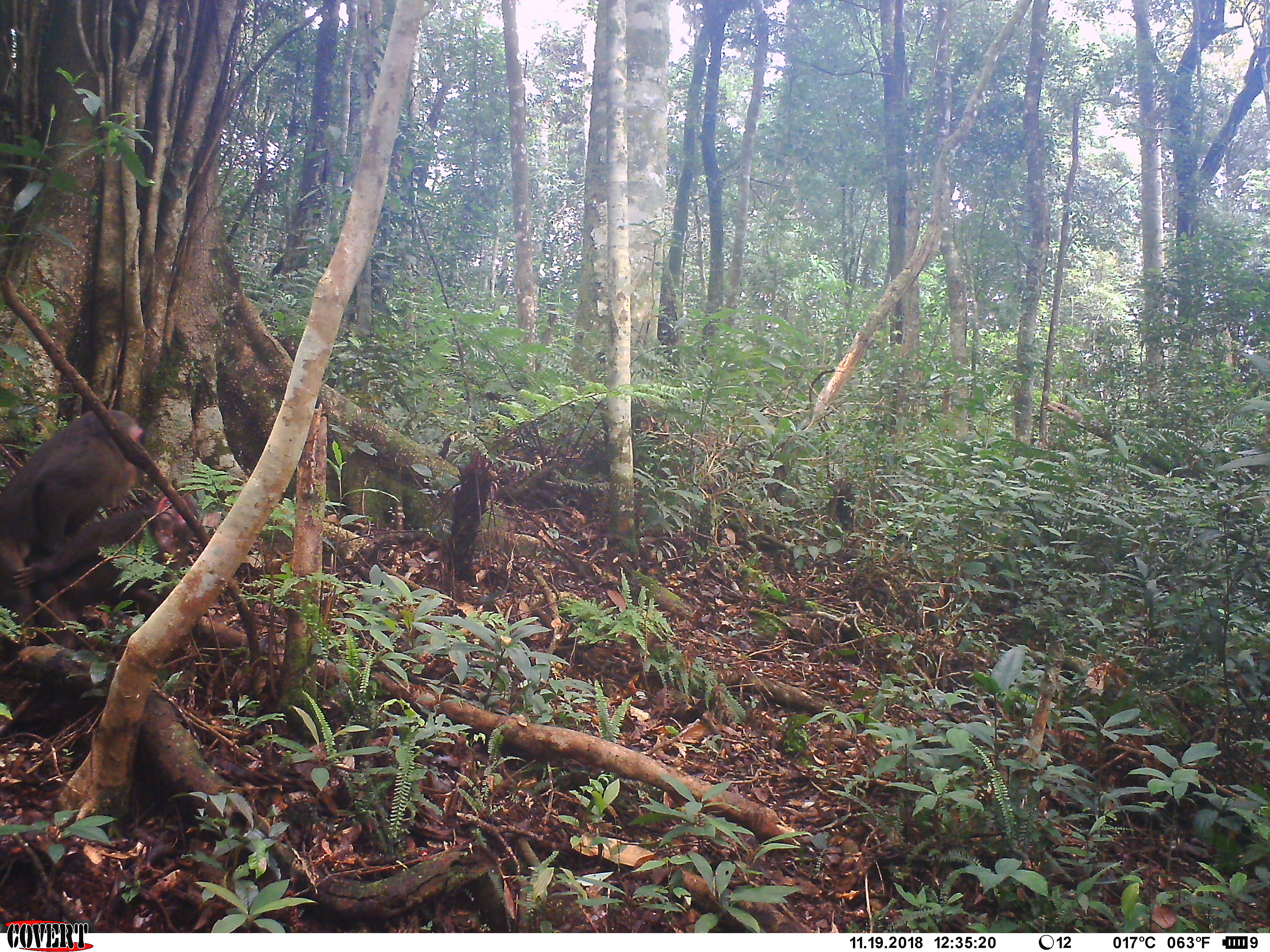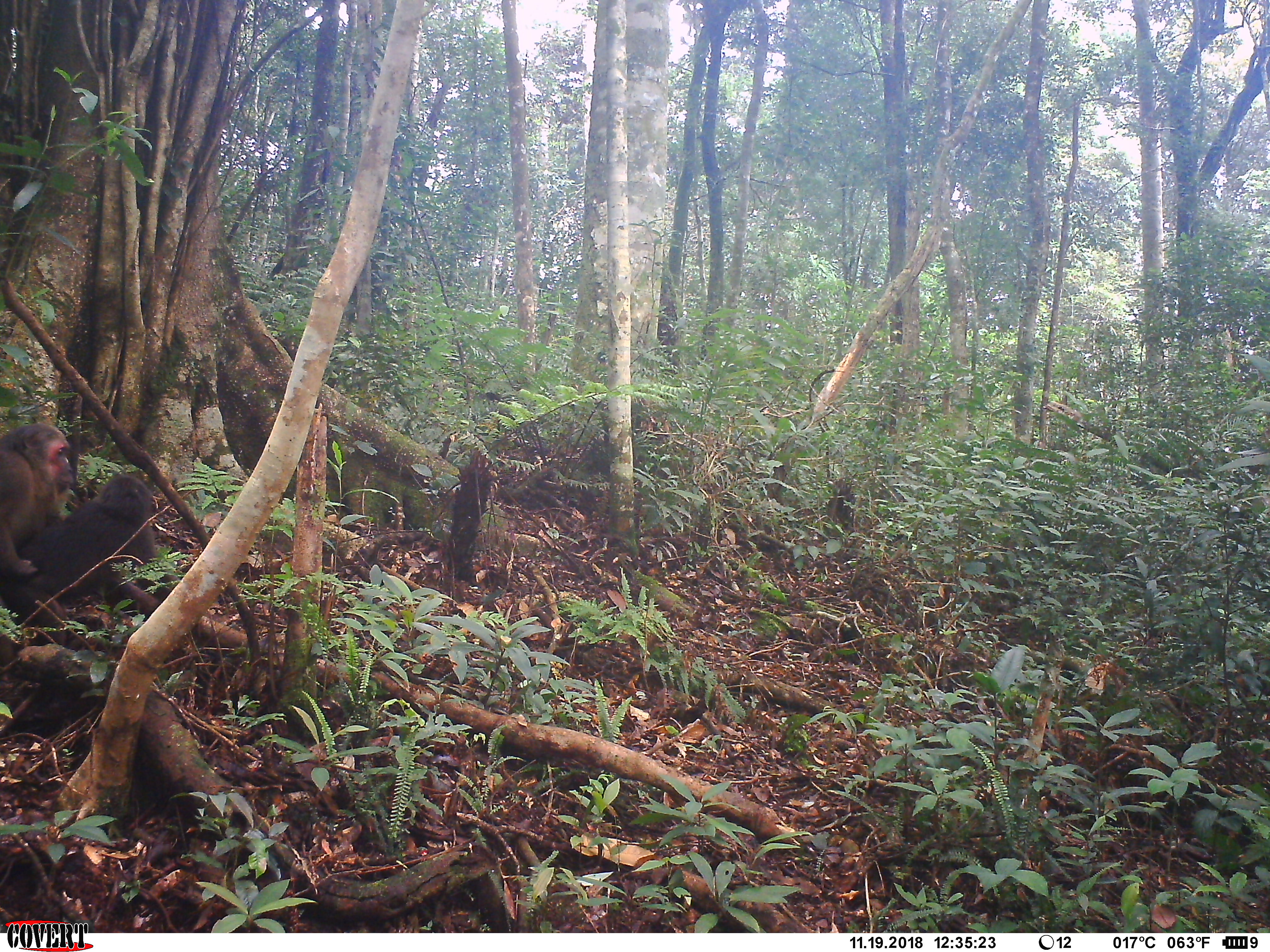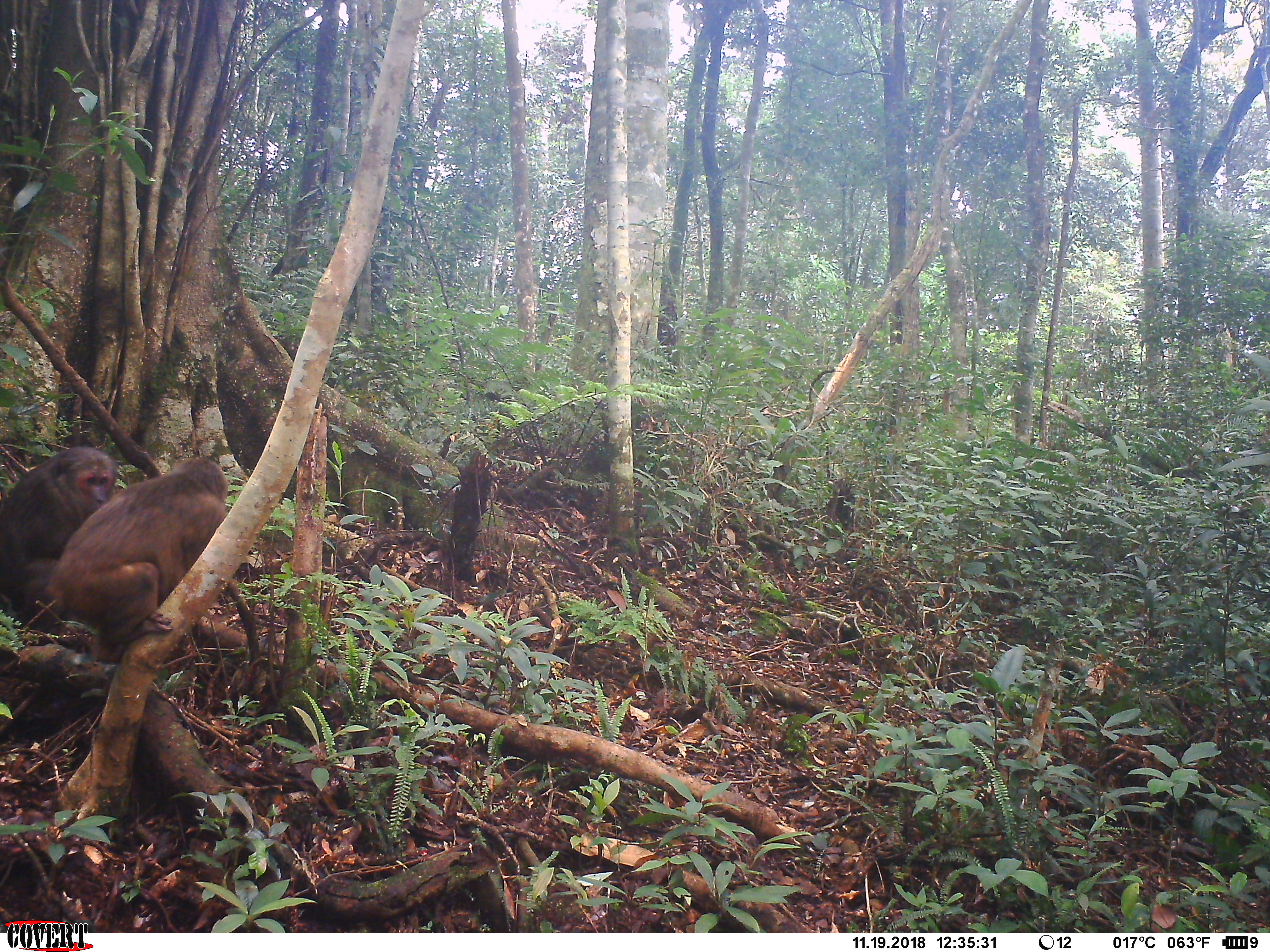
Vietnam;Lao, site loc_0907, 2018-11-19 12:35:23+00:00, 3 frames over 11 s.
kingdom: Animalia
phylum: Chordata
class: Mammalia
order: Primates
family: Cercopithecidae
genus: Macaca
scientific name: Macaca arctoides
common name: stump-tailed macaque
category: stump tailed macaque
Stump tailed macaque (stump-tailed macaque) (Macaca arctoides). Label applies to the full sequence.